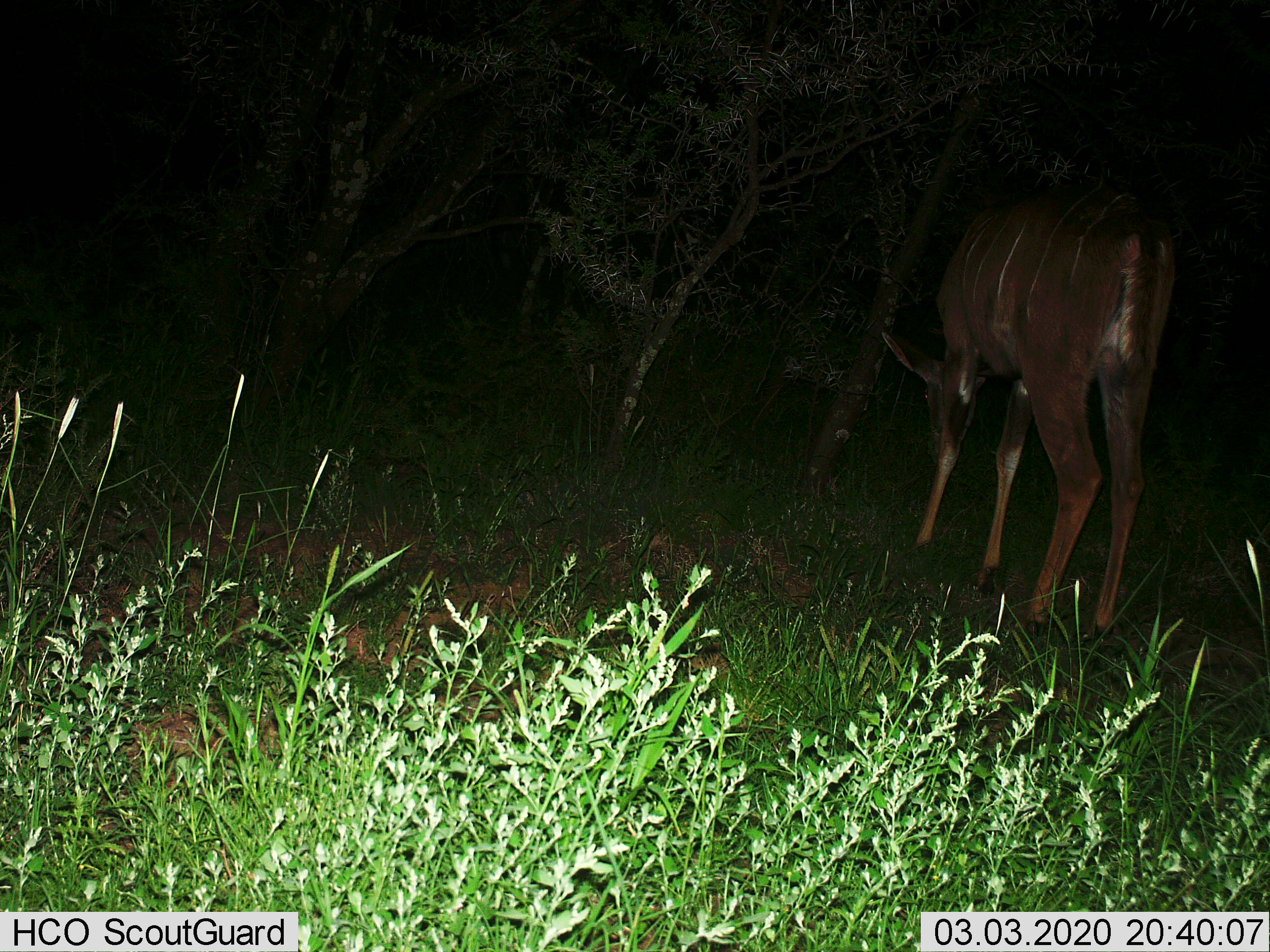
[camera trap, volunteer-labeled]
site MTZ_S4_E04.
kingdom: Animalia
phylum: Chordata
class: Mammalia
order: Artiodactyla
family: Bovidae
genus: Tragelaphus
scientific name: Tragelaphus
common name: kudu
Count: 1.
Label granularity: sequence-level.